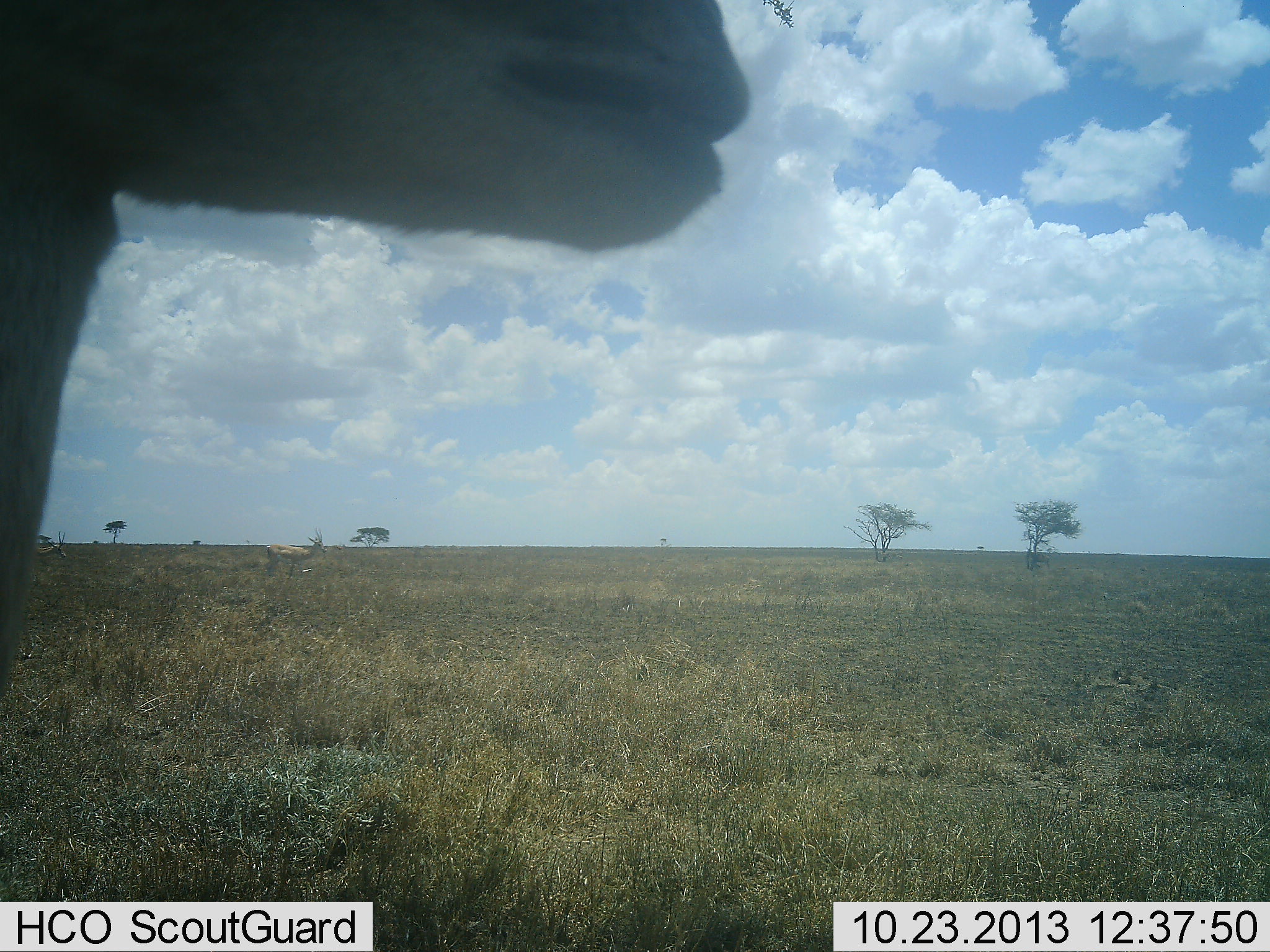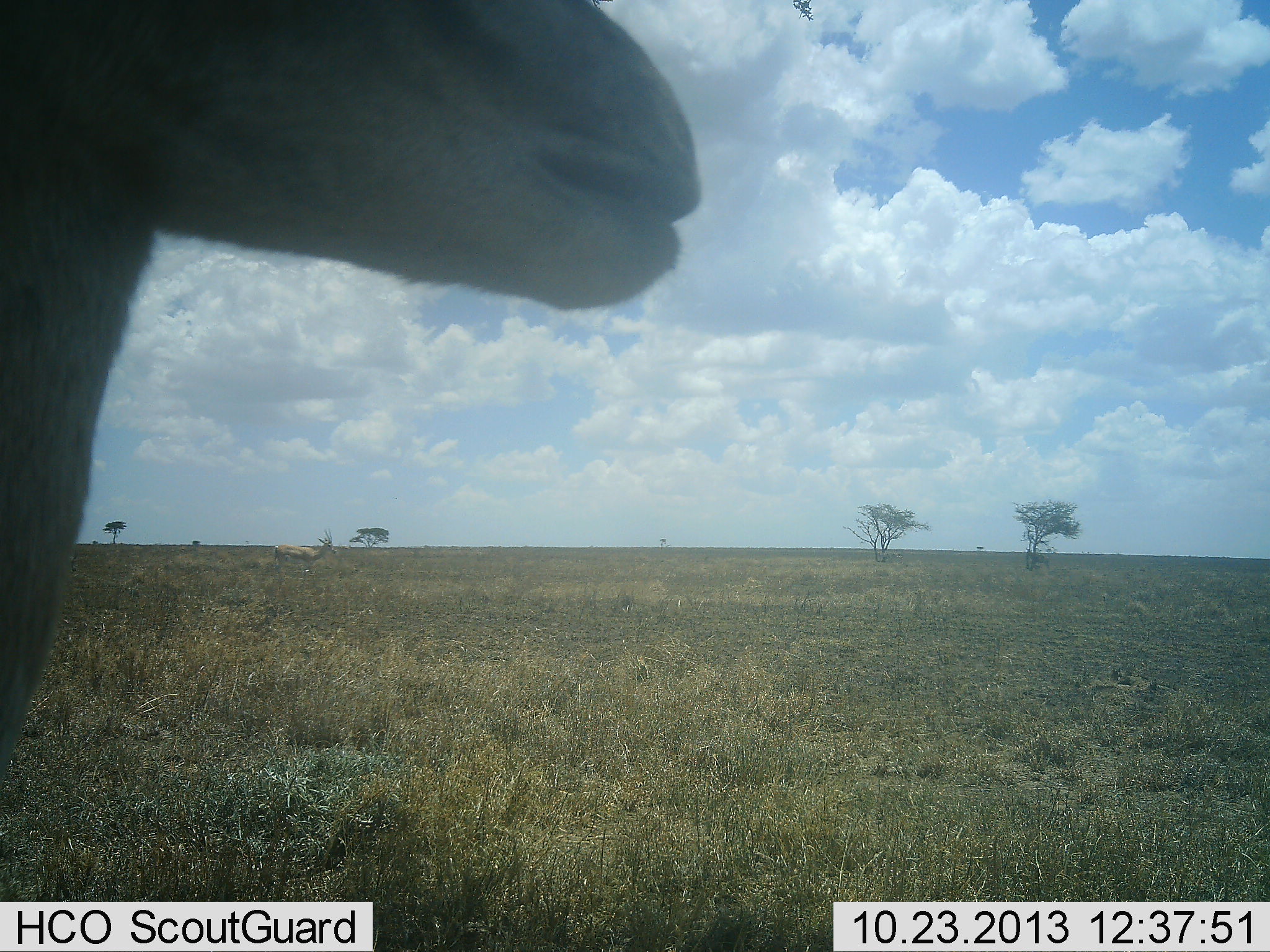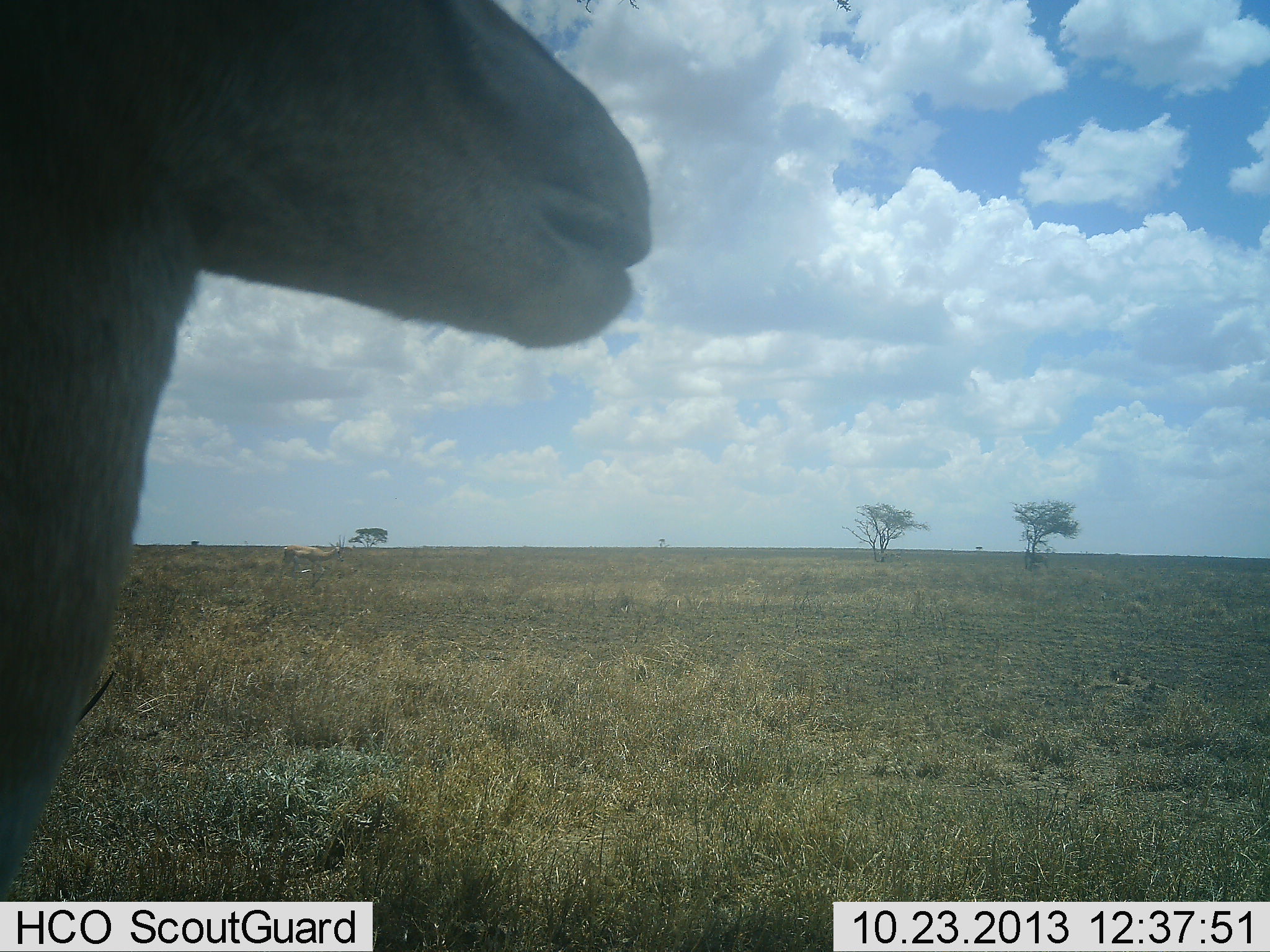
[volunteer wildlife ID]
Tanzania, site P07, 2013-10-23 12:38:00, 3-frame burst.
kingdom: Animalia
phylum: Chordata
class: Mammalia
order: Artiodactyla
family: Bovidae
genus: Nanger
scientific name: Nanger granti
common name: grant's gazelle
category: gazellegrants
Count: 2.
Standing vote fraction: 86%.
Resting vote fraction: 0%.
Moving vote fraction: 71%.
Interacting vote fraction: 0%.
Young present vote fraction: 0%.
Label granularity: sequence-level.